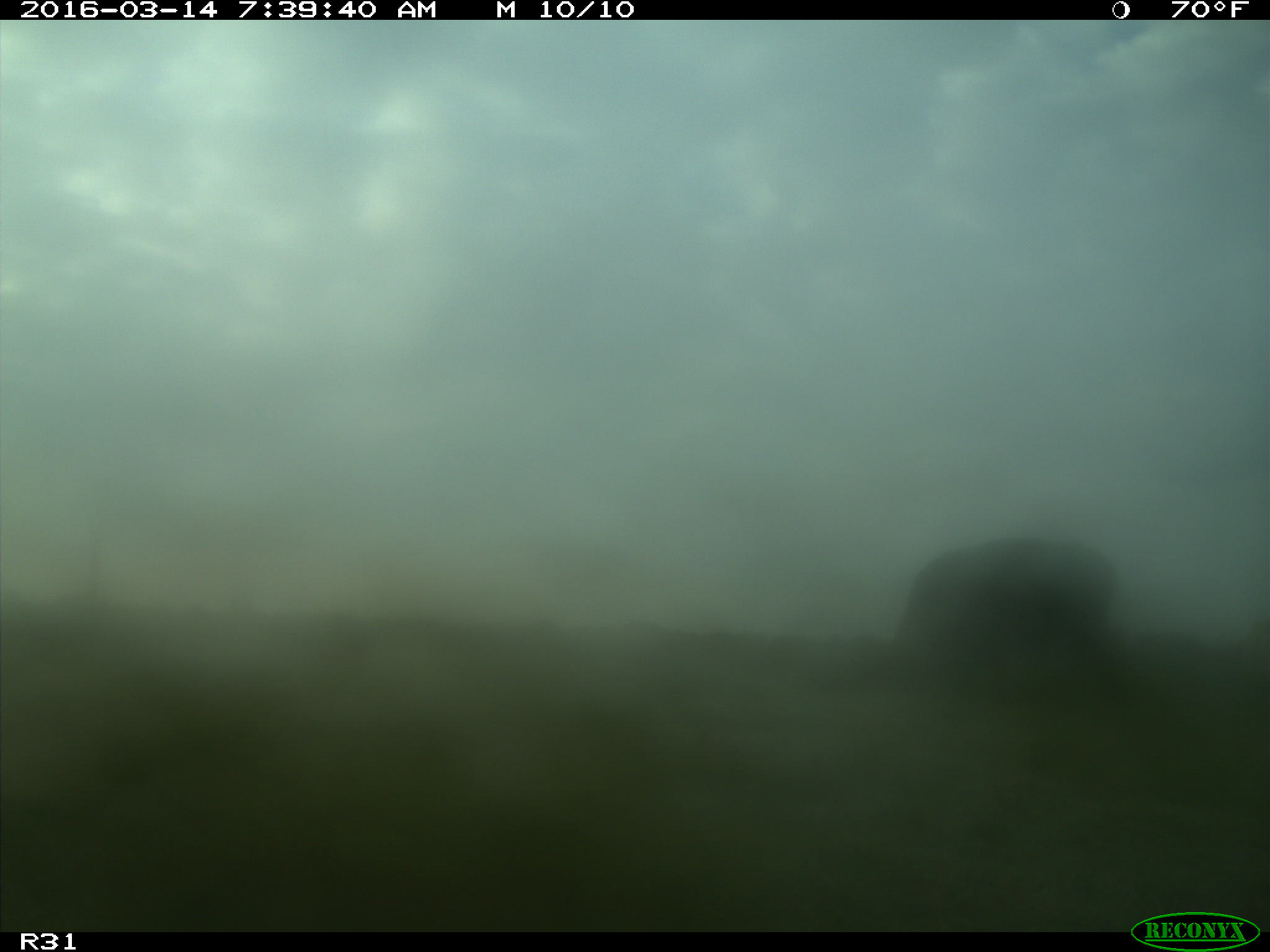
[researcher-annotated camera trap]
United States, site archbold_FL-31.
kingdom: Animalia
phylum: Chordata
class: Mammalia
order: Artiodactyla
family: Bovidae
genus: Bos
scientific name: Bos taurus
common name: domestic cow